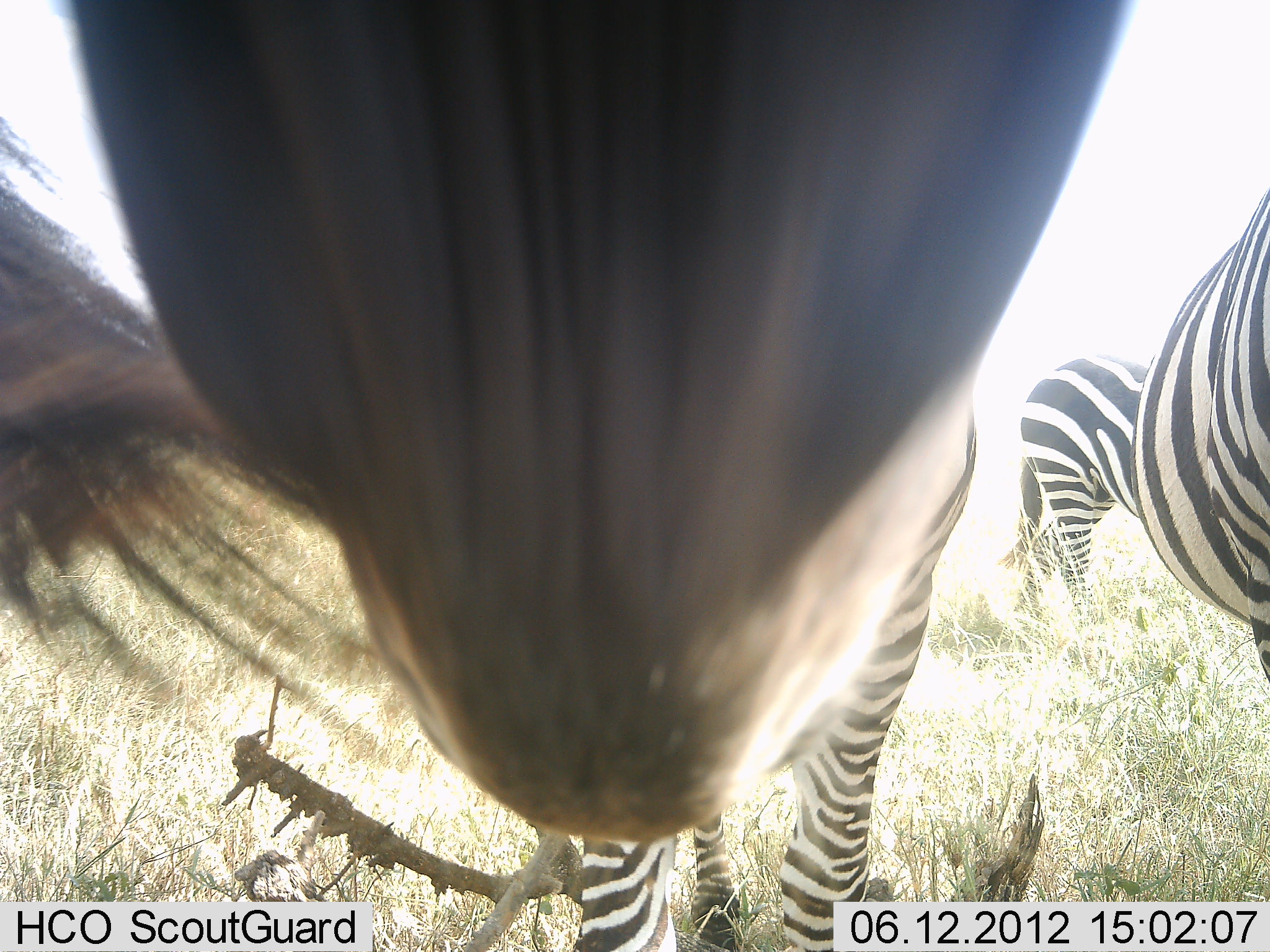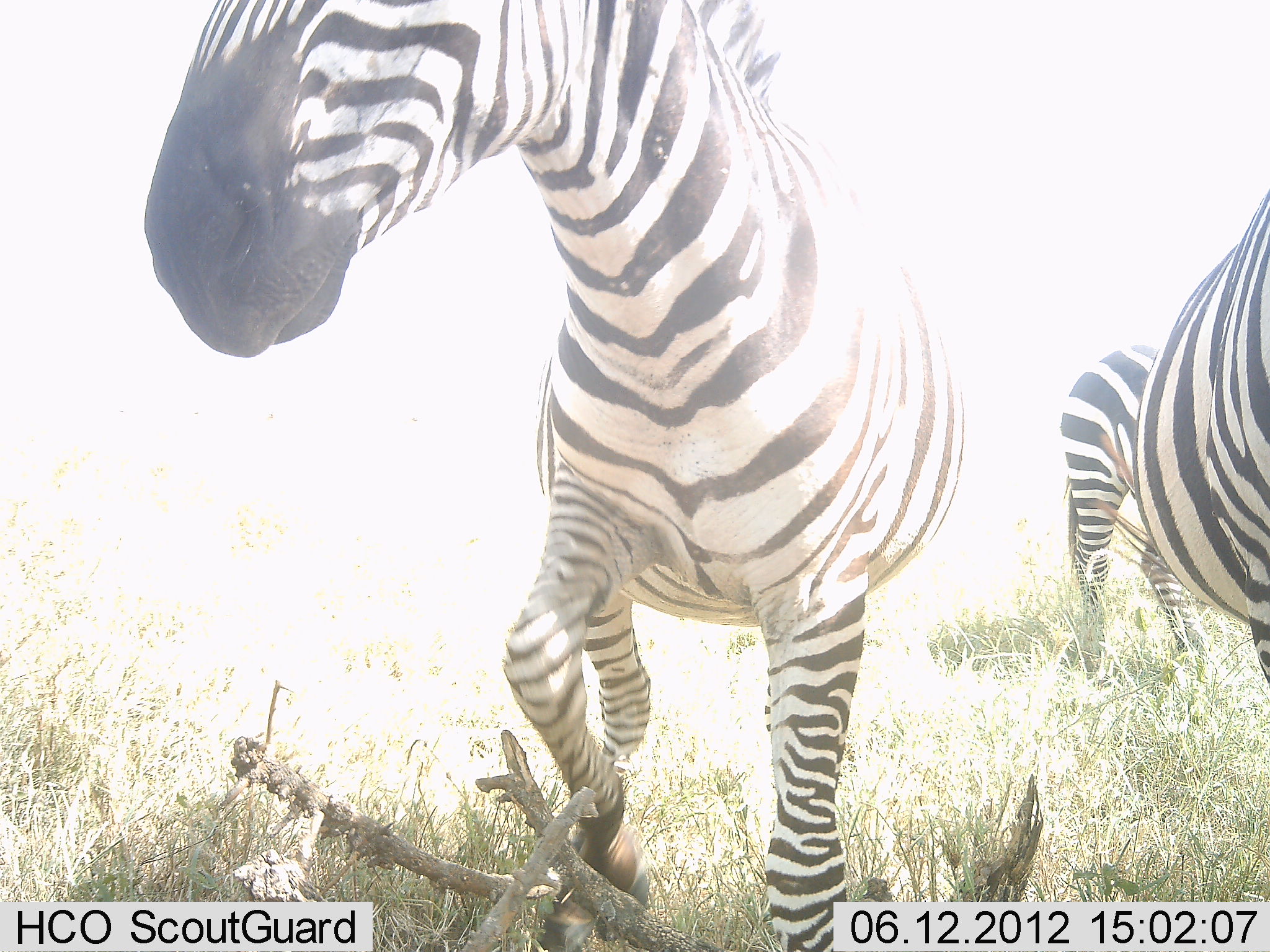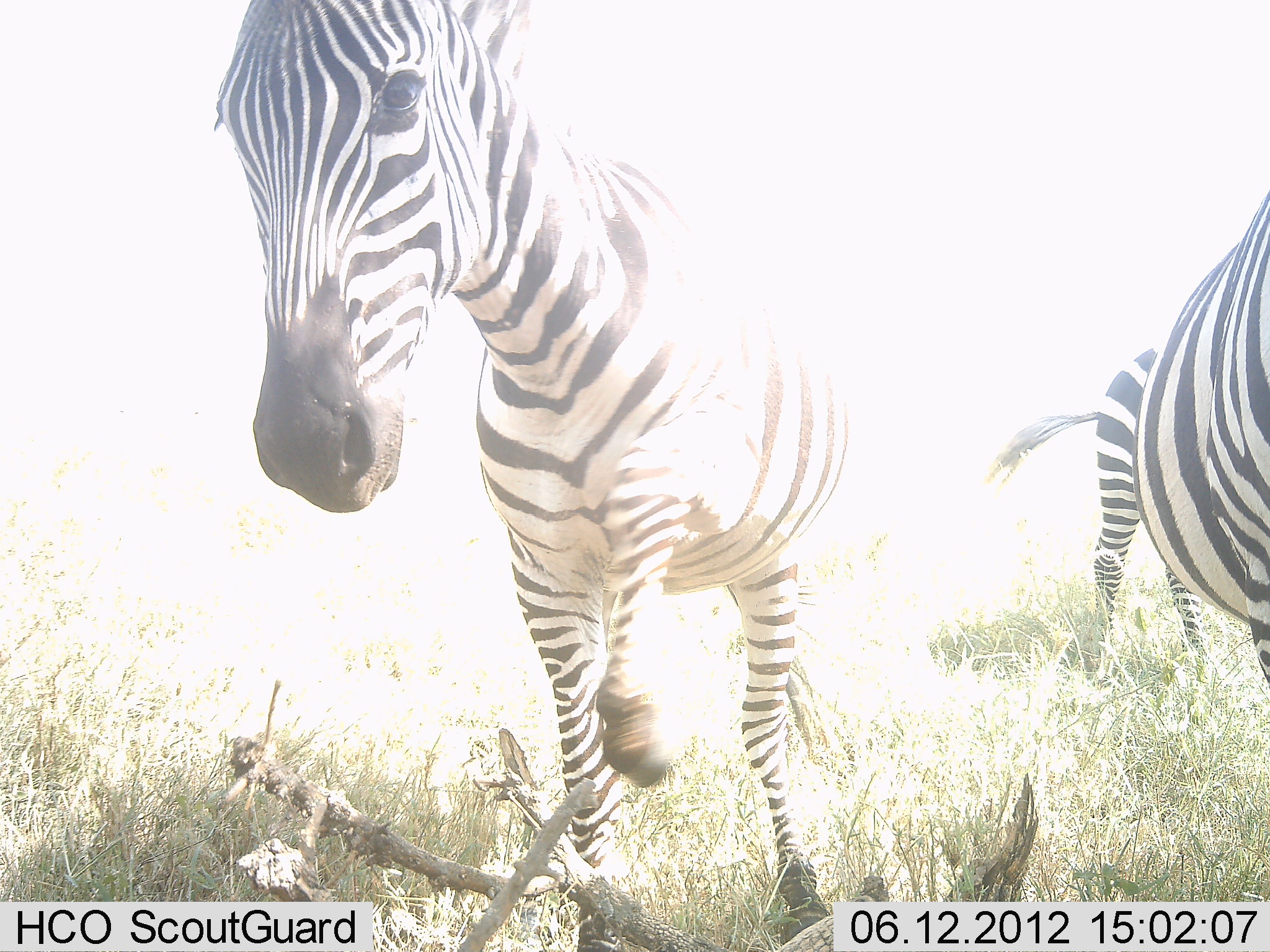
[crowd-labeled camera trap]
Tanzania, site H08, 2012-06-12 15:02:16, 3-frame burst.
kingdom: Animalia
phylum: Chordata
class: Mammalia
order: Perissodactyla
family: Equidae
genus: Equus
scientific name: Equus quagga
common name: plains zebra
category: zebra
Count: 3.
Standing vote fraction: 70%.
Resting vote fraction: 0%.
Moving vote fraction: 60%.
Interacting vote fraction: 30%.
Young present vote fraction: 0%.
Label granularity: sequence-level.